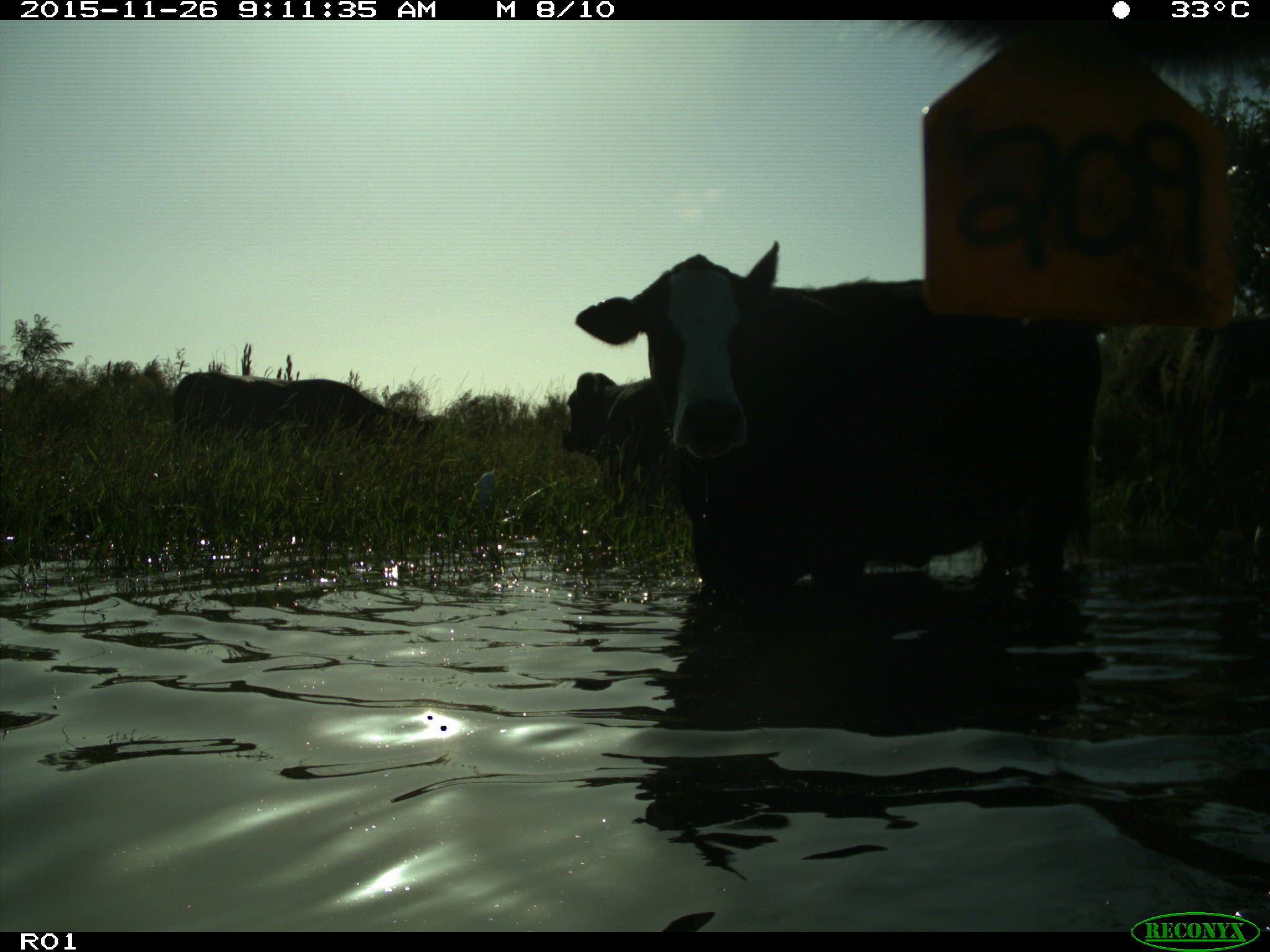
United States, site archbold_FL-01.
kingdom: Animalia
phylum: Chordata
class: Mammalia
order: Artiodactyla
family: Bovidae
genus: Bos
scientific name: Bos taurus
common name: domestic cow